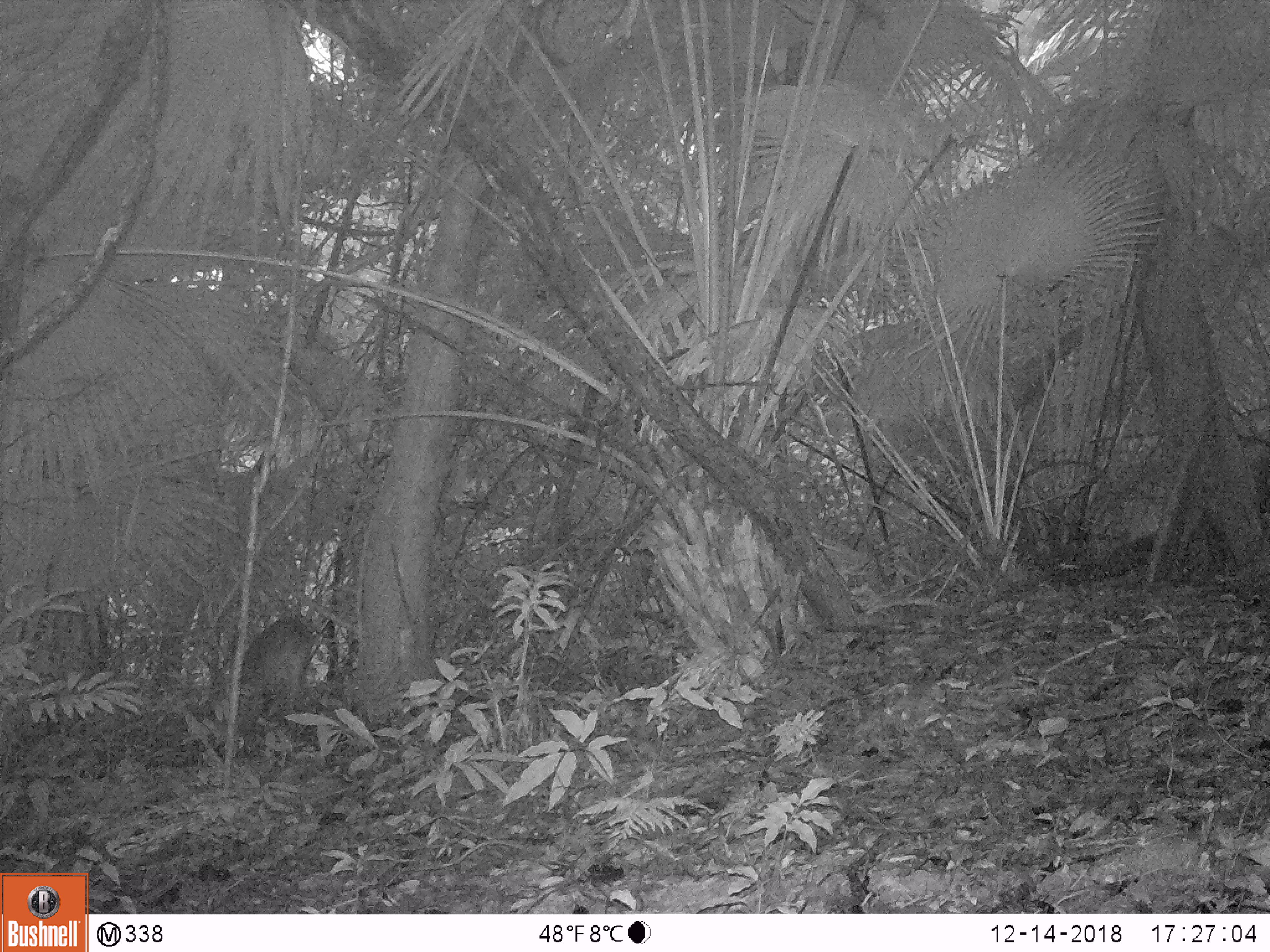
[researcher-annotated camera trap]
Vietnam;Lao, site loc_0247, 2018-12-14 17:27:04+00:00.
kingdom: Animalia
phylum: Chordata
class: Mammalia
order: Artiodactyla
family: Cervidae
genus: Muntiacus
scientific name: Muntiacus vuquangensis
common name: large-antlered muntjac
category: large antlered muntjac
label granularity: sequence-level